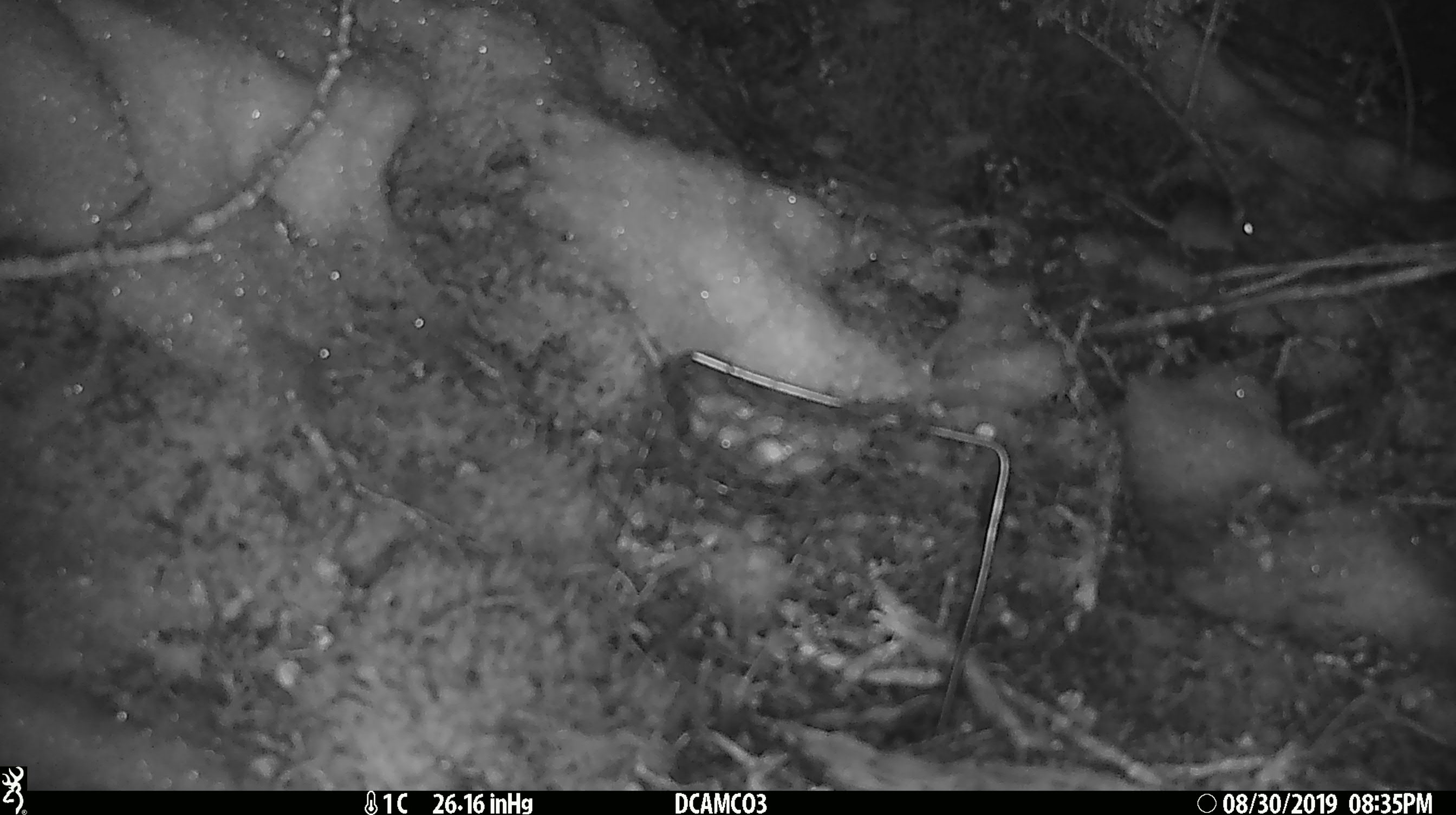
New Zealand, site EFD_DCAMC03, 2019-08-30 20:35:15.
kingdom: Animalia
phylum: Chordata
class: Mammalia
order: Rodentia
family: Muridae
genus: Mus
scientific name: Mus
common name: mouse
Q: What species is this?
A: Mouse (Mus).